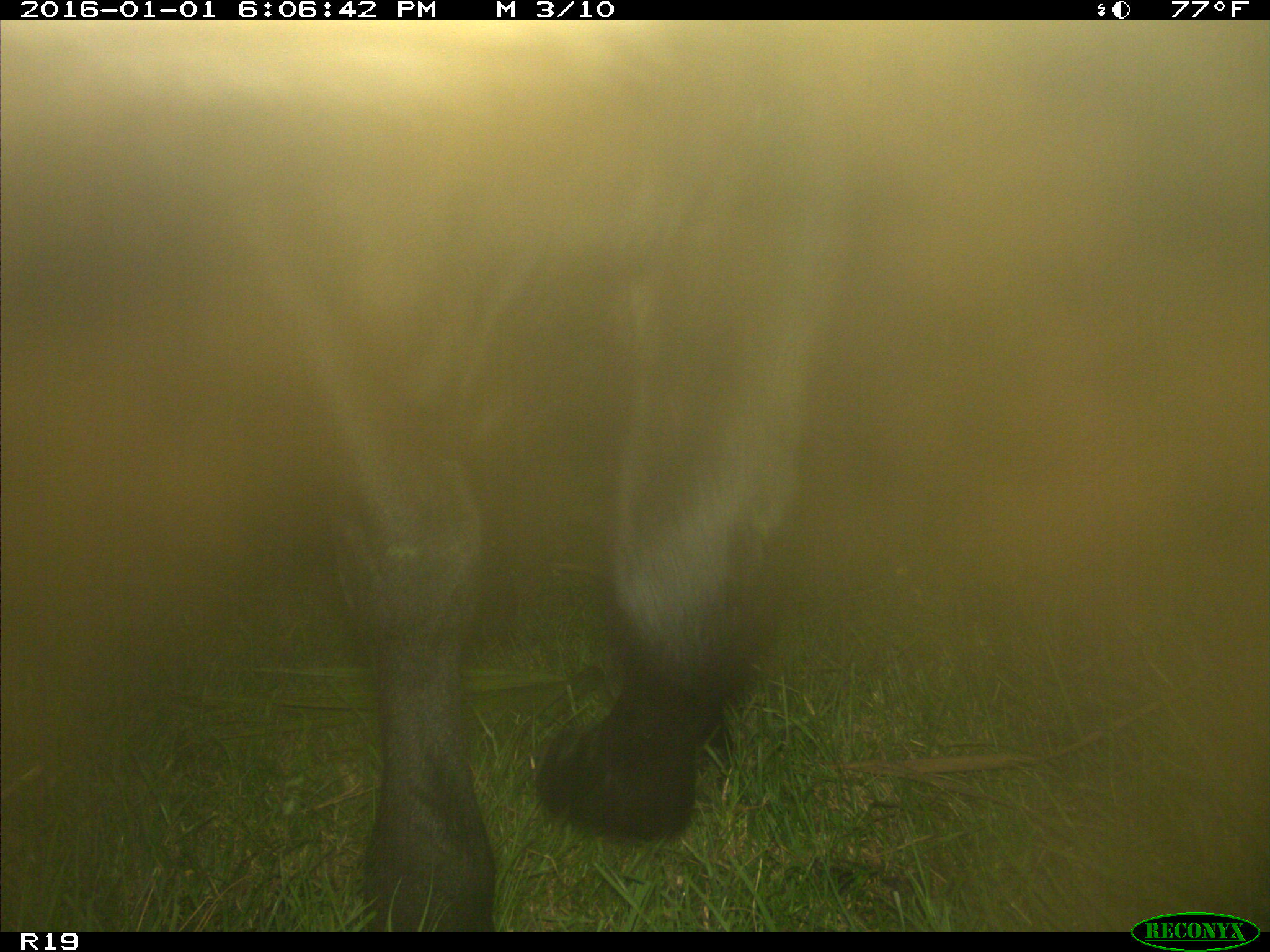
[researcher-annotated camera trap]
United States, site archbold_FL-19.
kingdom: Animalia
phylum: Chordata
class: Mammalia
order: Artiodactyla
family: Bovidae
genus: Bos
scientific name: Bos taurus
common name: domestic cow